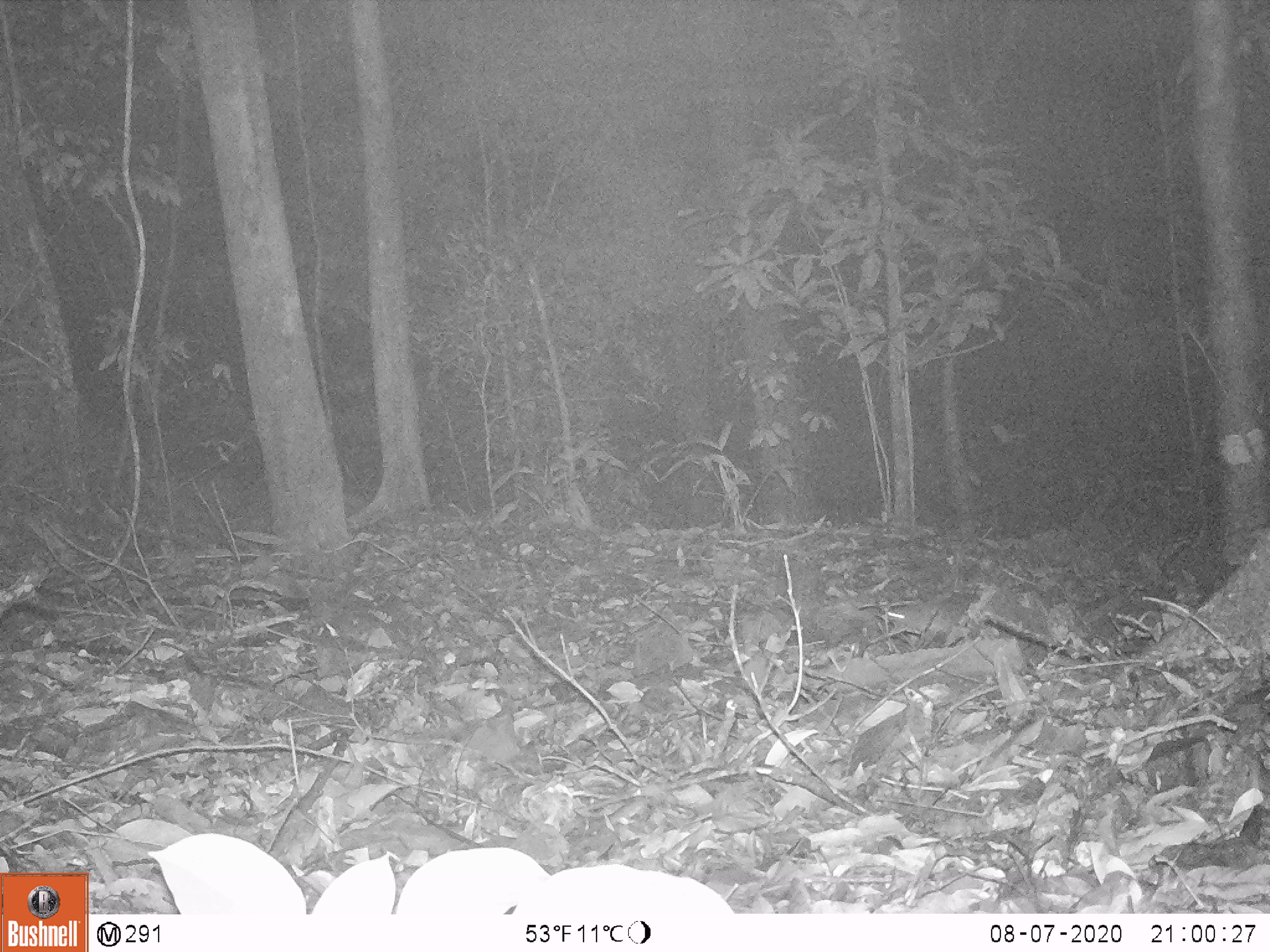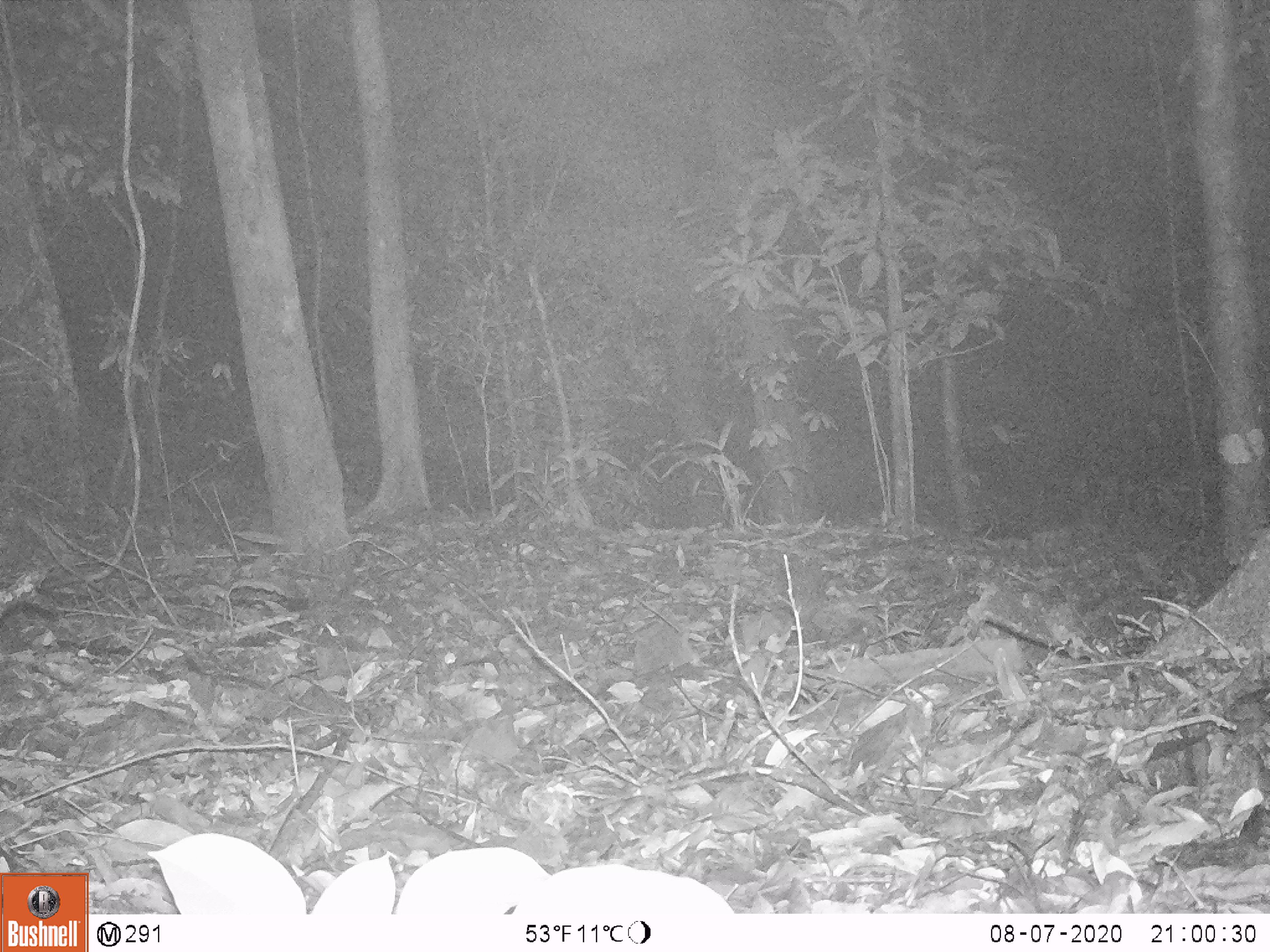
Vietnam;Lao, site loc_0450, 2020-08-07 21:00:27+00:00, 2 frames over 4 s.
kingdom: Animalia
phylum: Chordata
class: Mammalia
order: Rodentia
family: Muridae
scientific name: Muridae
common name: old-world mice and rats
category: unidentified murid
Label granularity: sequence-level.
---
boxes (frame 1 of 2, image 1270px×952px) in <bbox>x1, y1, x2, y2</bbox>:
unidentified murid: <bbox>885, 600, 969, 647</bbox>